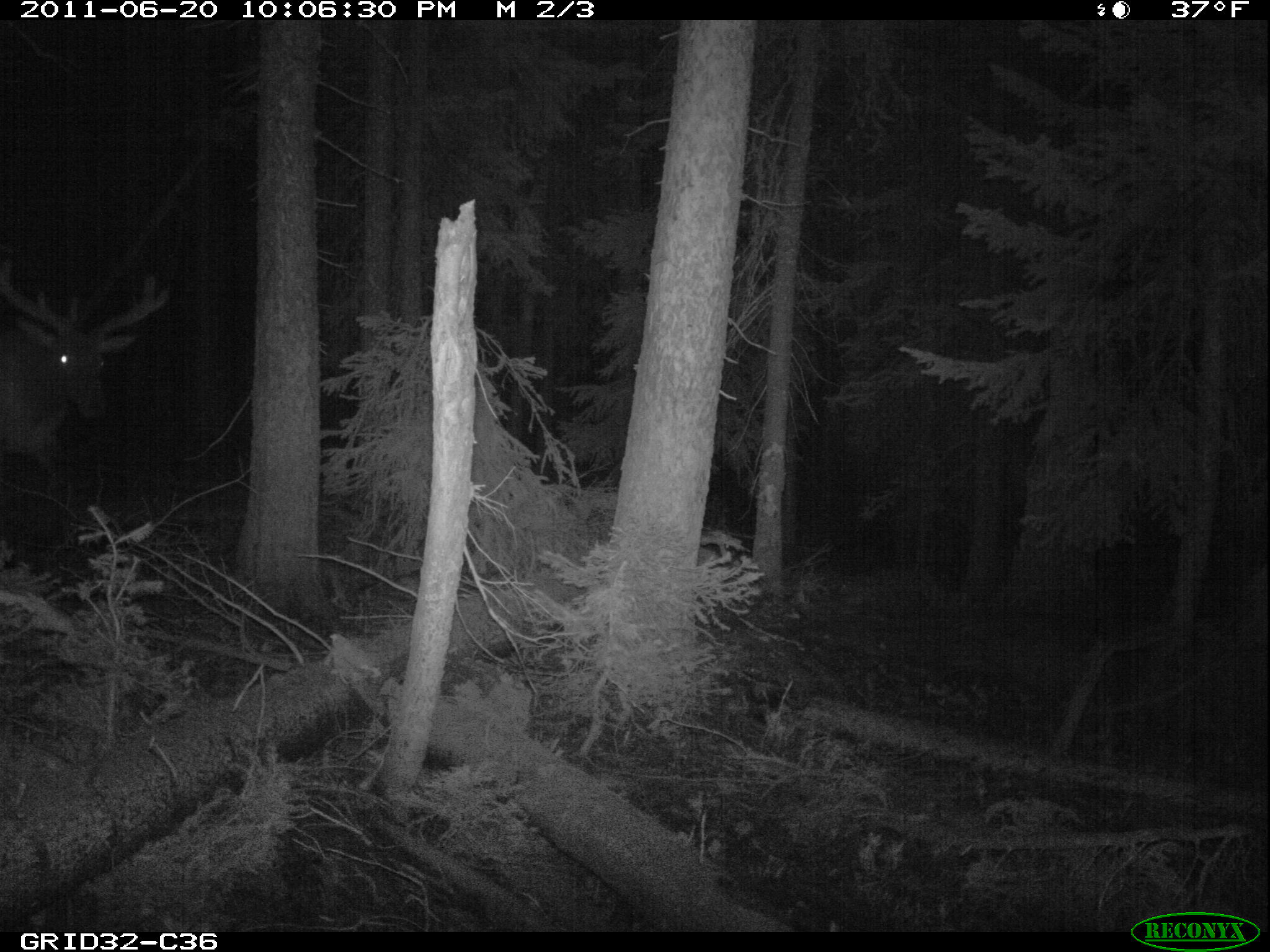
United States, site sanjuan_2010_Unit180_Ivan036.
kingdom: Animalia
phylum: Chordata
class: Mammalia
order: Artiodactyla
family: Cervidae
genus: Cervus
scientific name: Cervus elaphus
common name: red deer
Cervus elaphus (red deer).